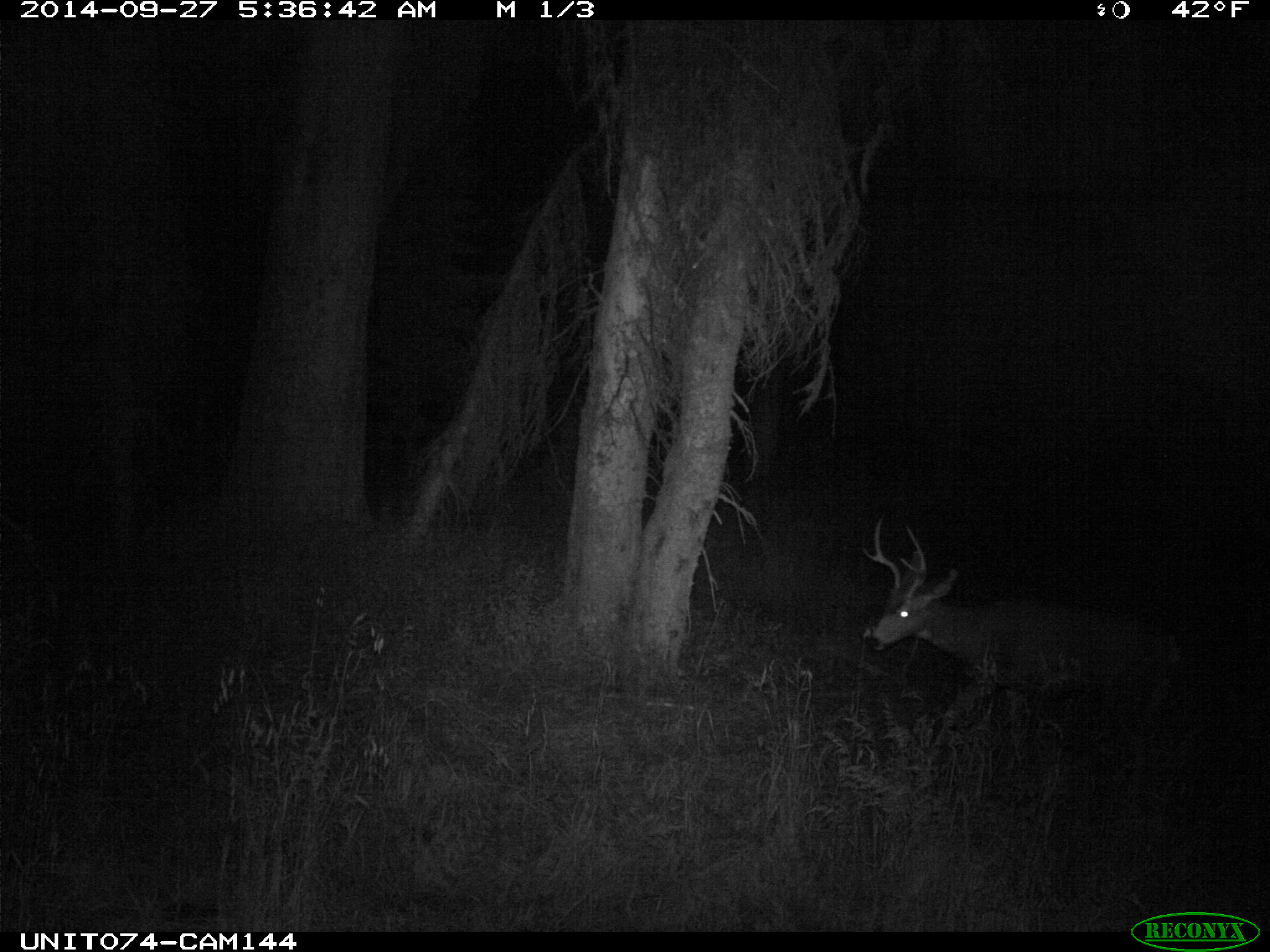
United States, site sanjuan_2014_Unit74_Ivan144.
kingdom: Animalia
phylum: Chordata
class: Mammalia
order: Artiodactyla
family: Cervidae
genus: Odocoileus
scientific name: Odocoileus hemionus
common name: mule deer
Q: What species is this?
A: Odocoileus hemionus (mule deer).